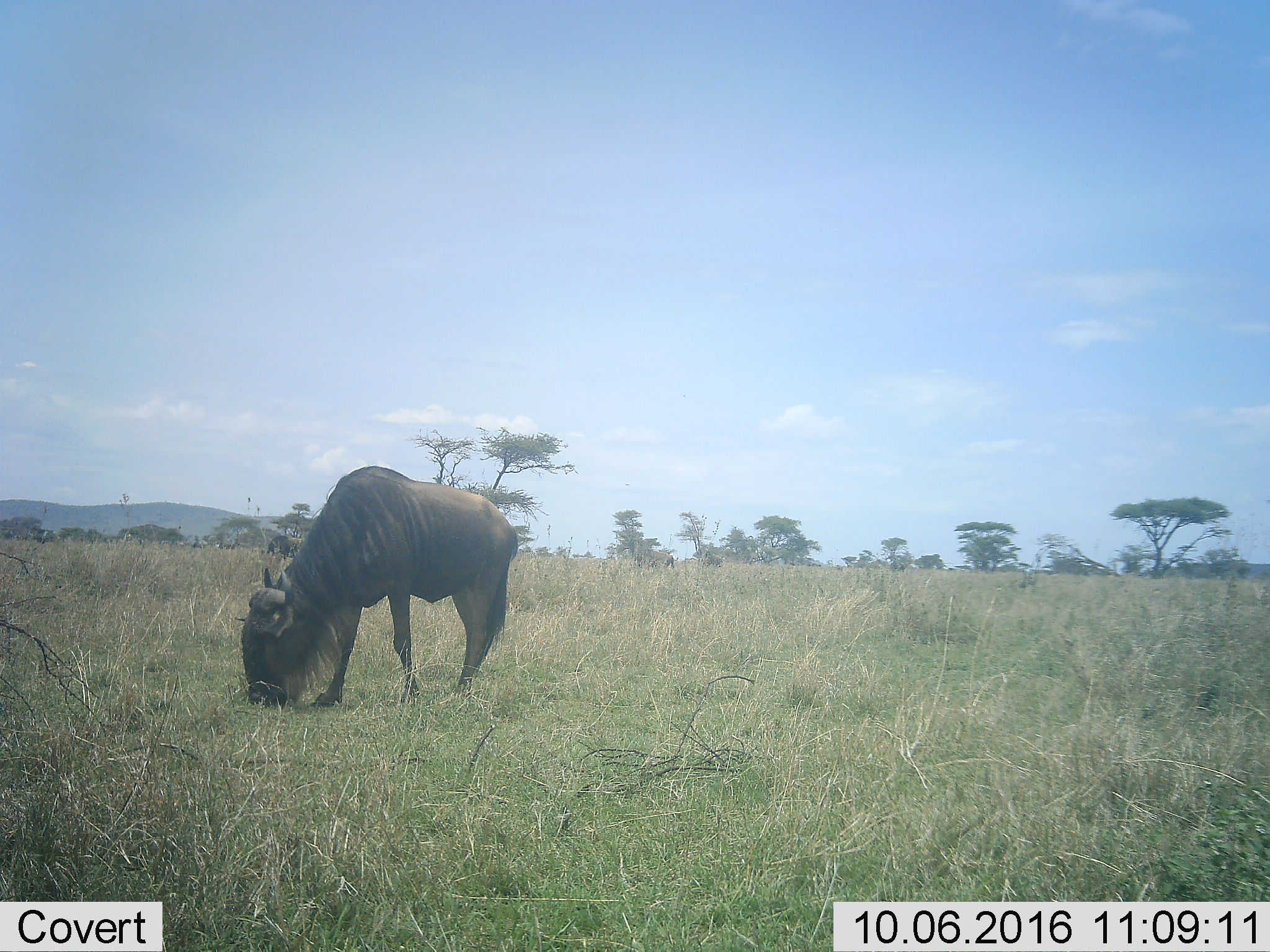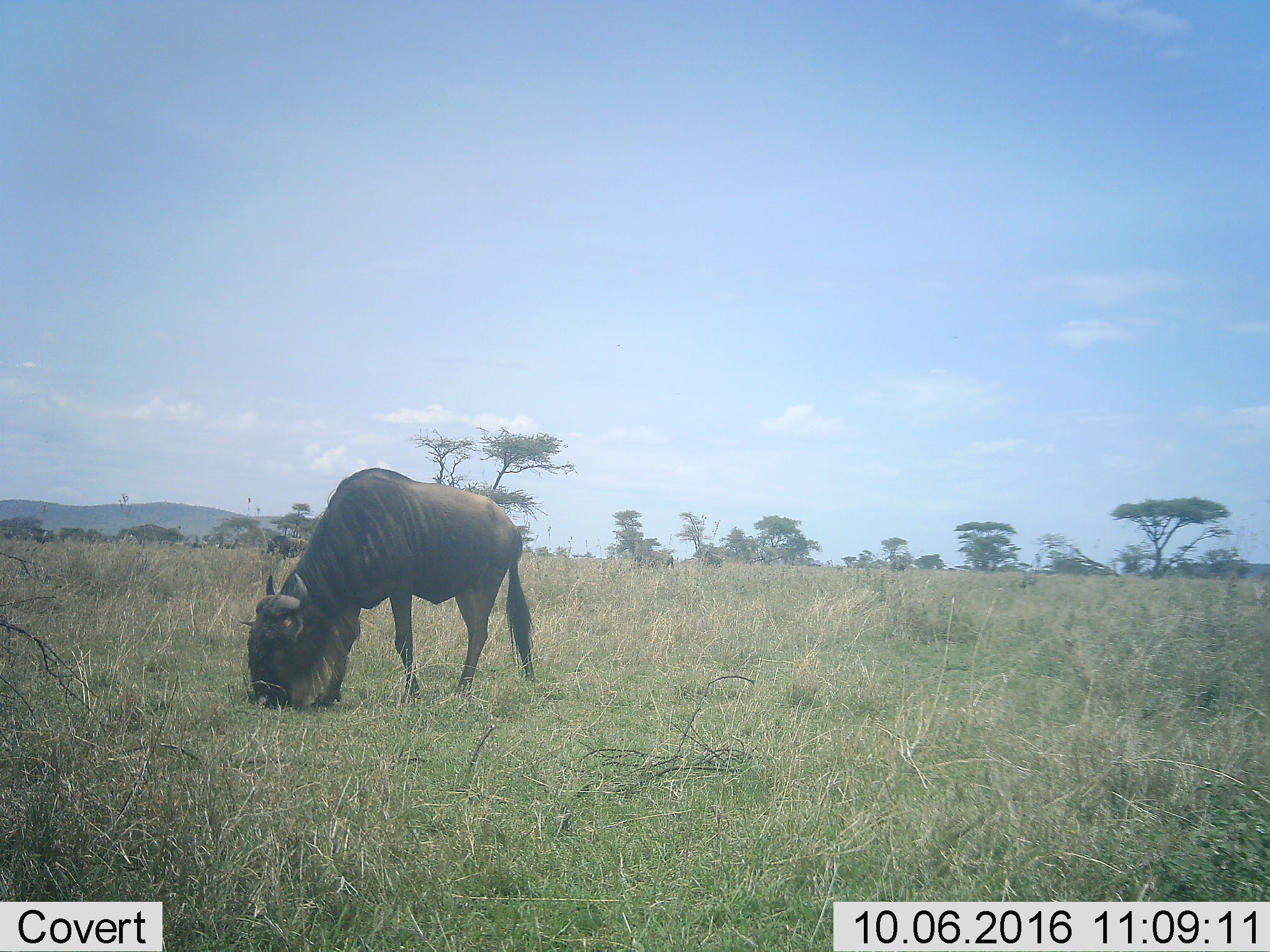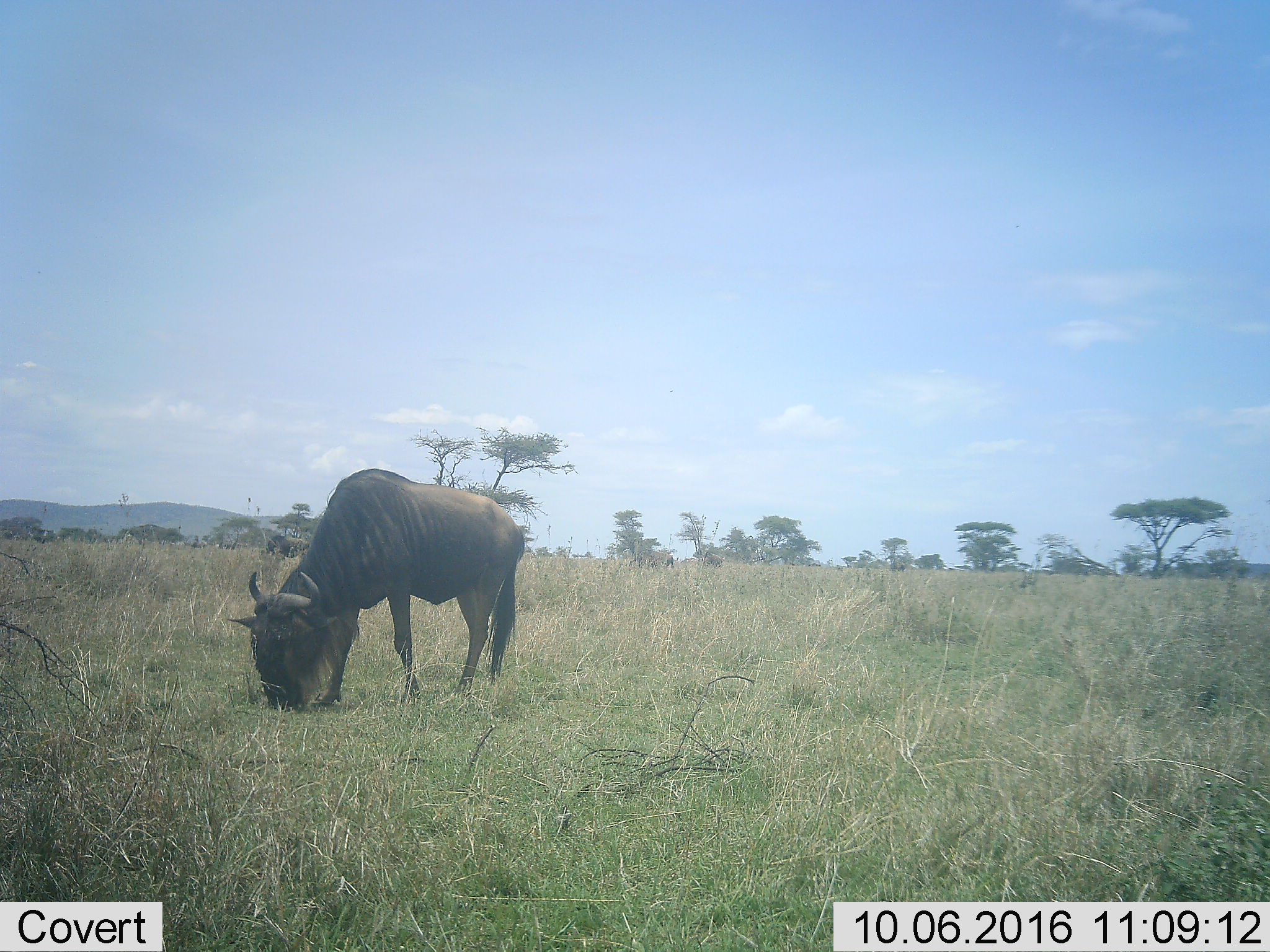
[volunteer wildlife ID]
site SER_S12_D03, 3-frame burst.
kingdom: Animalia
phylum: Chordata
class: Mammalia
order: Artiodactyla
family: Bovidae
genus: Connochaetes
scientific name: Connochaetes taurinus taurinus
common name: blue wildebeest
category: wildebeestblue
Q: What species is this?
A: Wildebeestblue (blue wildebeest) (Connochaetes taurinus taurinus).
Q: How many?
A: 1.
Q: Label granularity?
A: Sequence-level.